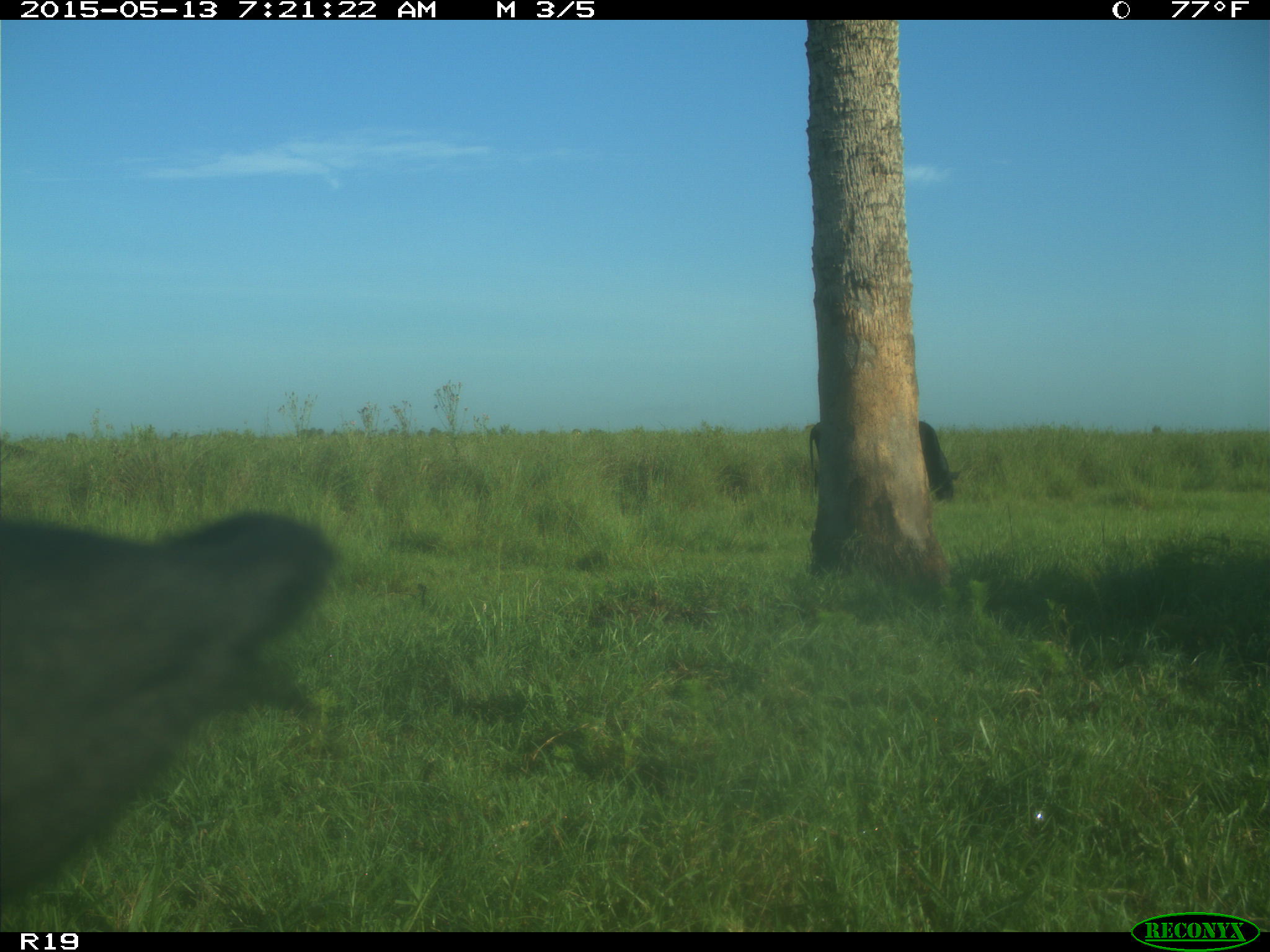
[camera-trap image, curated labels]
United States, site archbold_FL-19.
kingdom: Animalia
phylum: Chordata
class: Mammalia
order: Artiodactyla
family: Bovidae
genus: Bos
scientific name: Bos taurus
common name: domestic cow